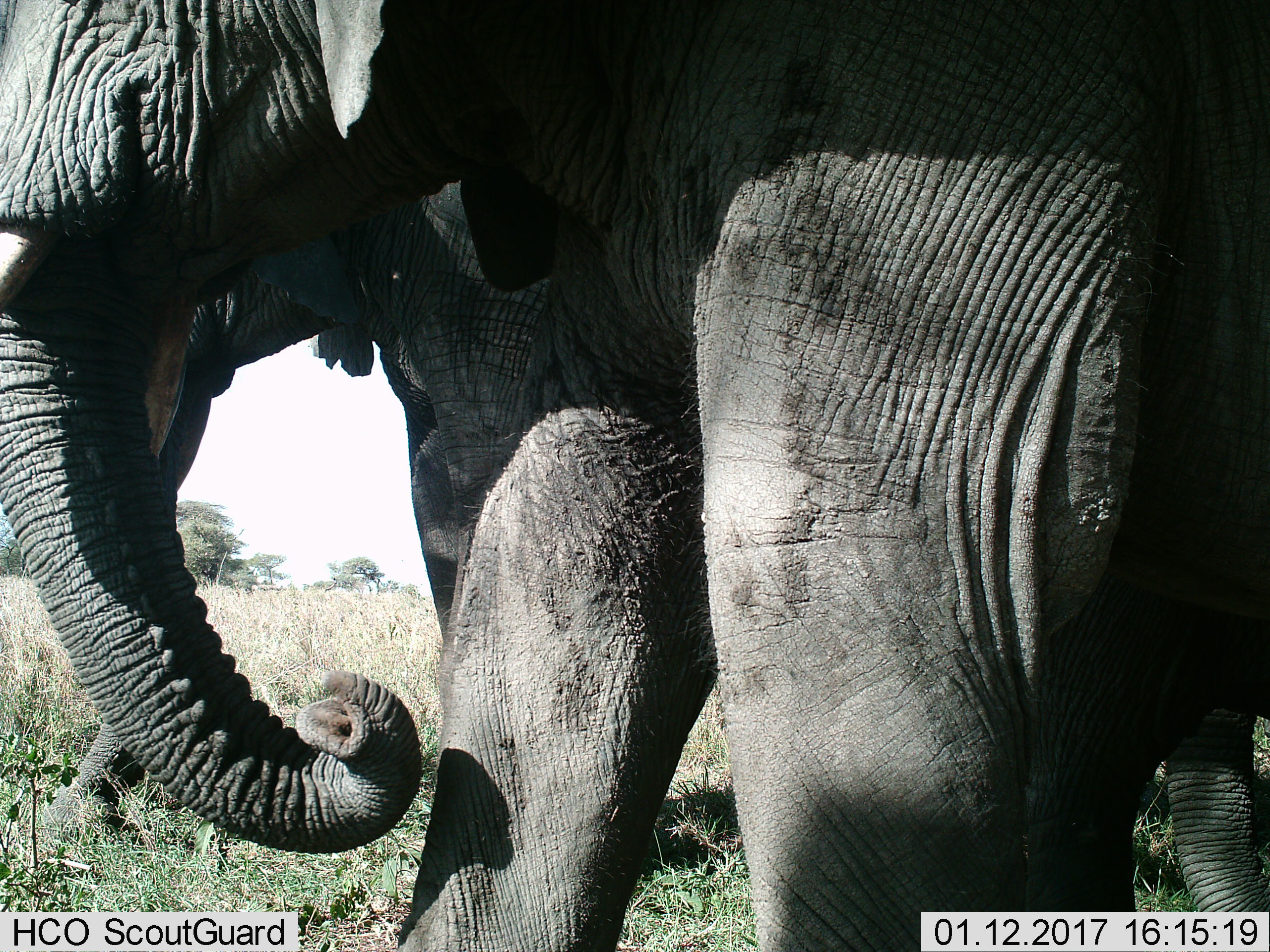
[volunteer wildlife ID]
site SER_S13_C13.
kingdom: Animalia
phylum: Chordata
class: Mammalia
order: Proboscidea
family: Elephantidae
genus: Loxodonta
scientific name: Loxodonta africana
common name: african bush elephant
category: elephant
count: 3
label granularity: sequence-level